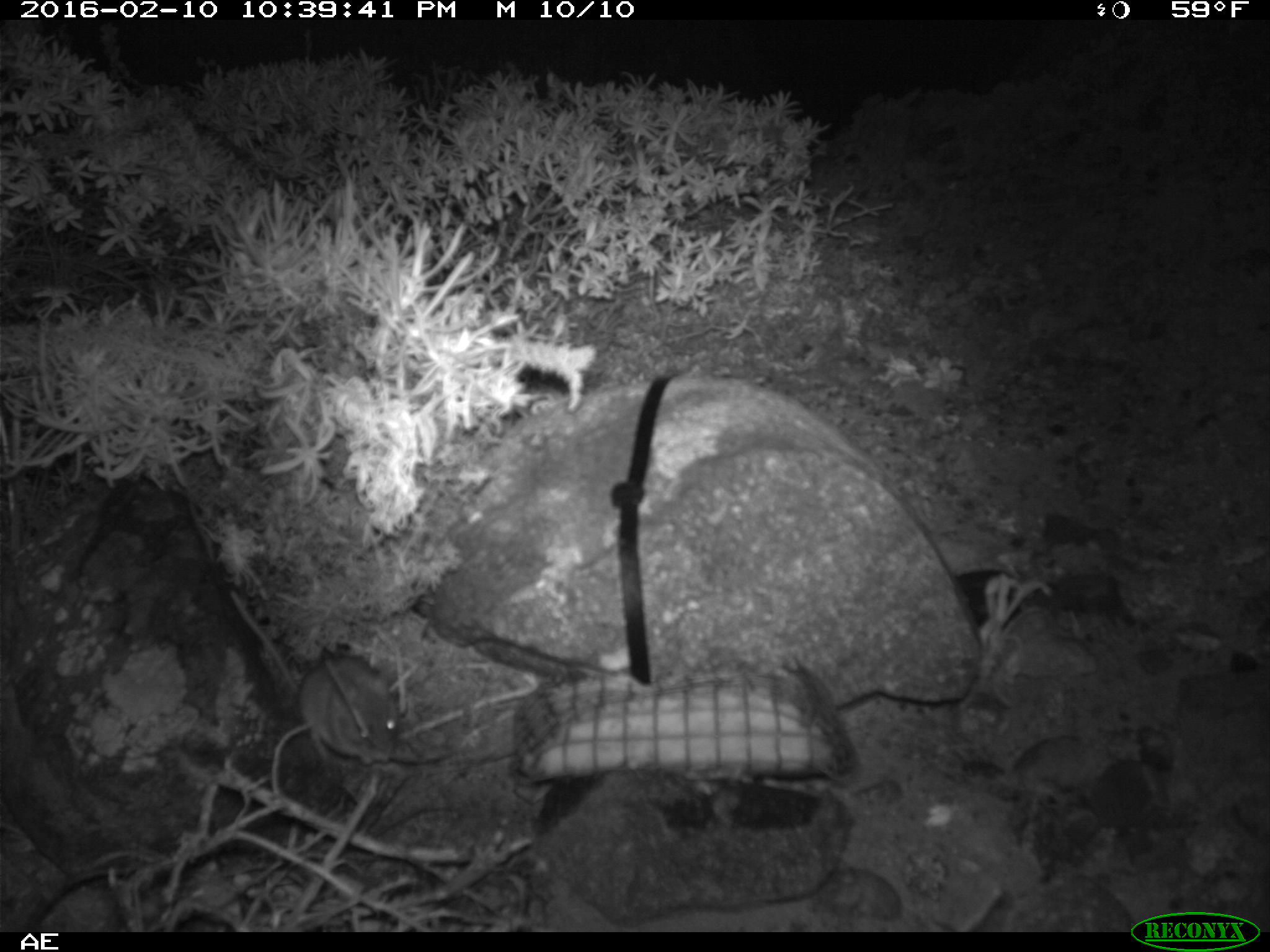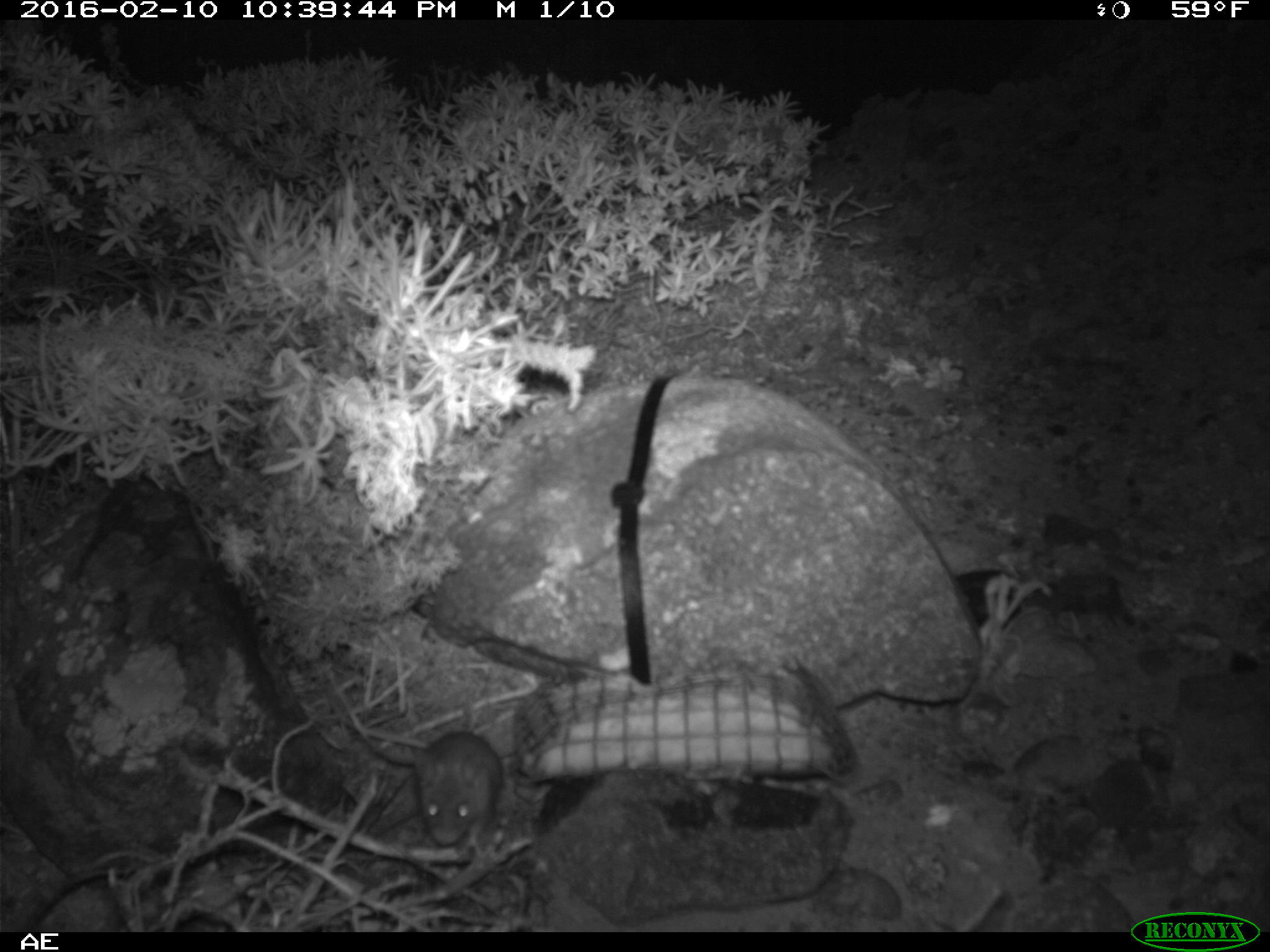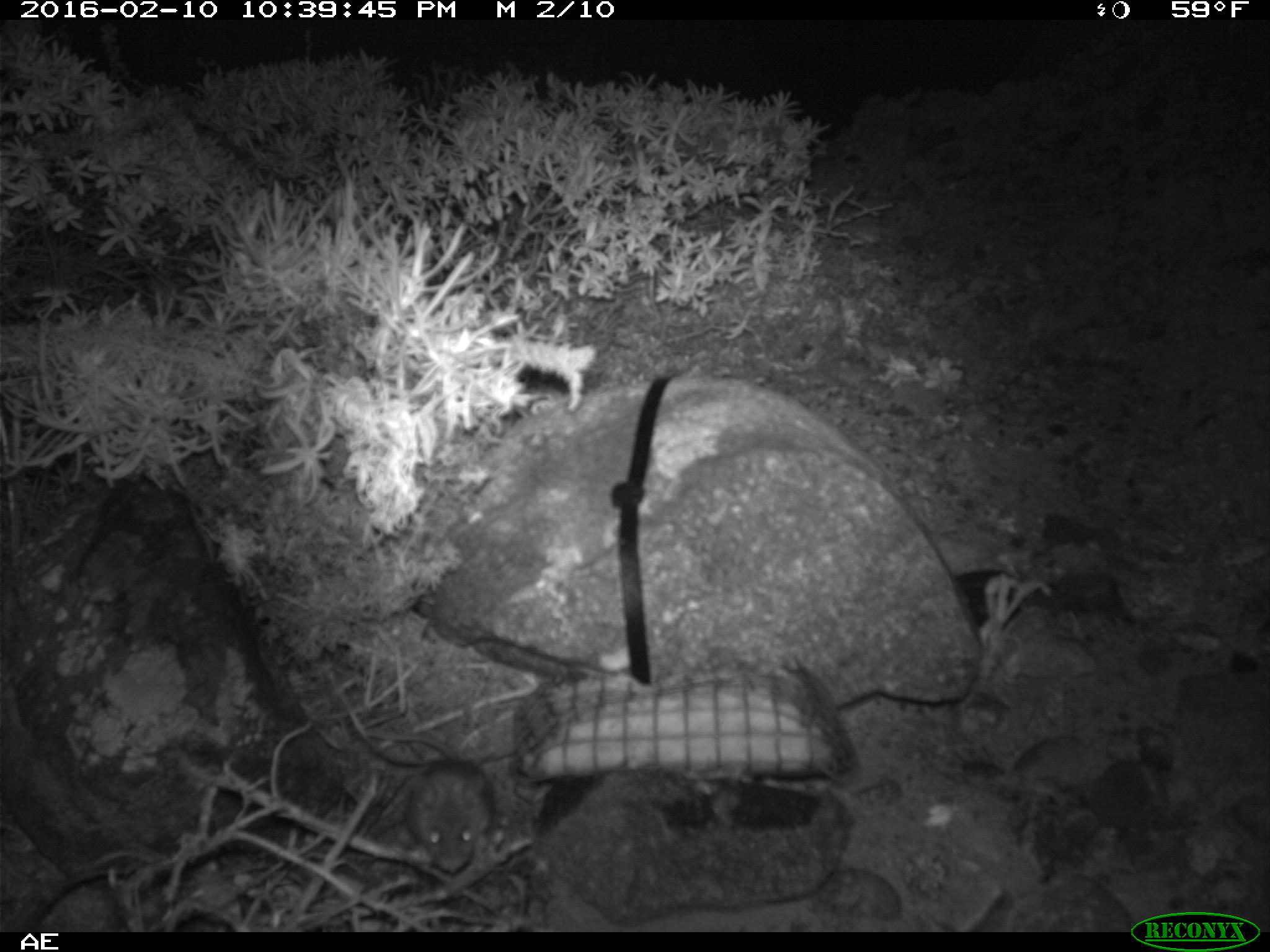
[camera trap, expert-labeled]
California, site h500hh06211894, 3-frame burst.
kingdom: Animalia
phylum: Chordata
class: Mammalia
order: Rodentia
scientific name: Rodentia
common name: rodent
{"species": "rodent (Rodentia)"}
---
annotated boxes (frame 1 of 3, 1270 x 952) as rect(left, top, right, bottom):
rodent: rect(229, 589, 396, 763)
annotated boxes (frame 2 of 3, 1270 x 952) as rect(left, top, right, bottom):
rodent: rect(410, 729, 504, 857)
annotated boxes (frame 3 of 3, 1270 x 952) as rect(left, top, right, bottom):
rodent: rect(366, 729, 495, 873)